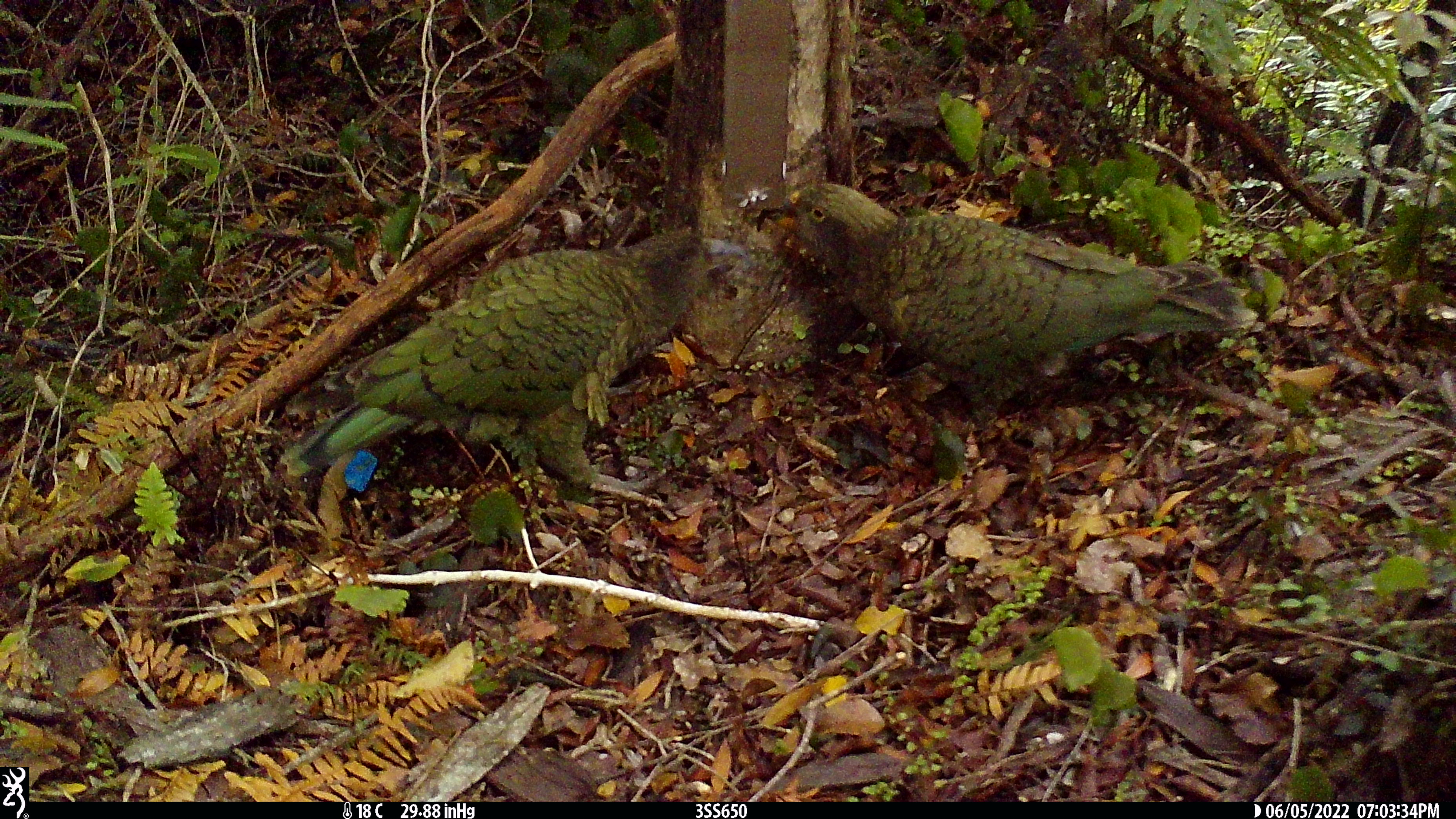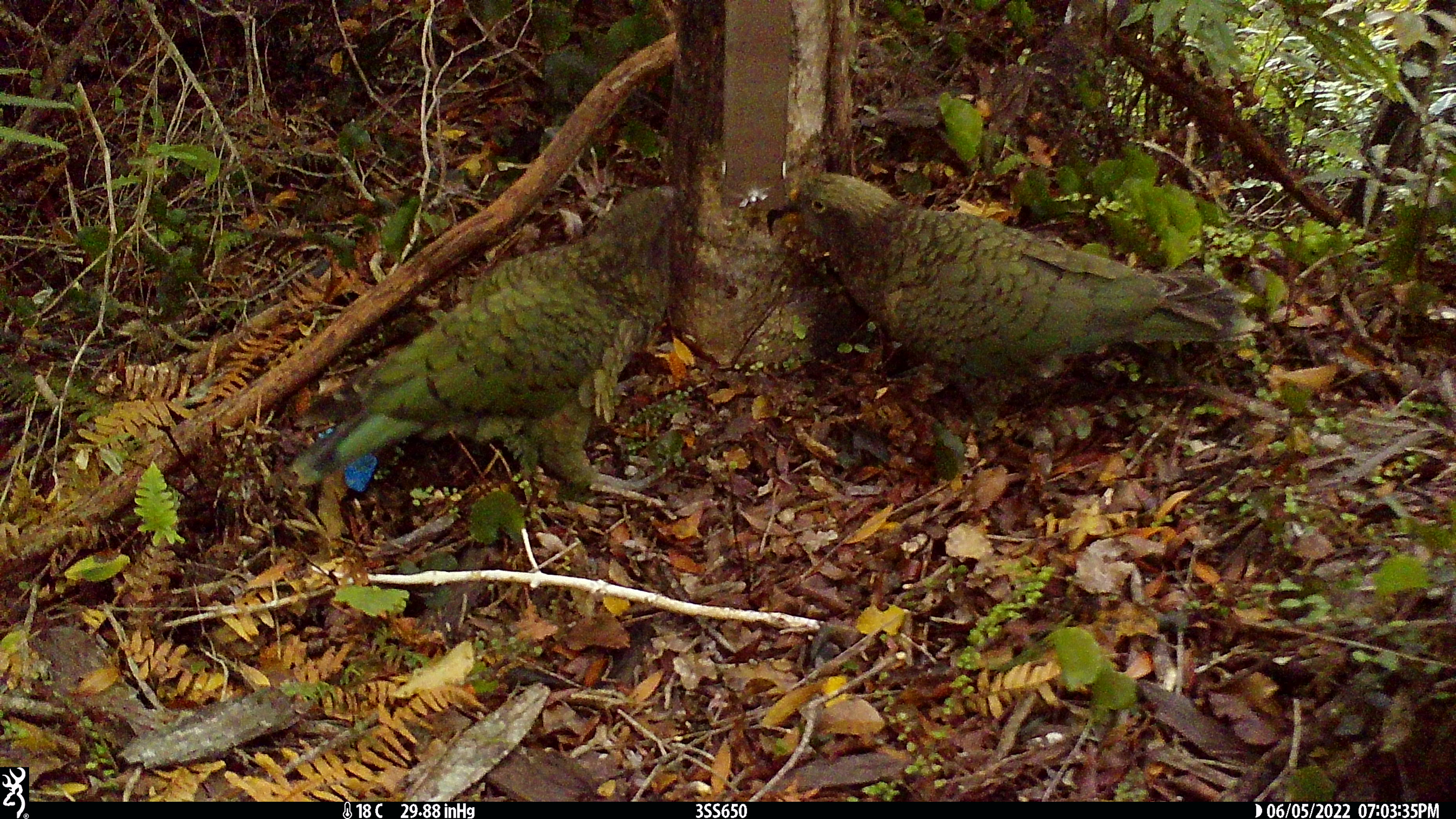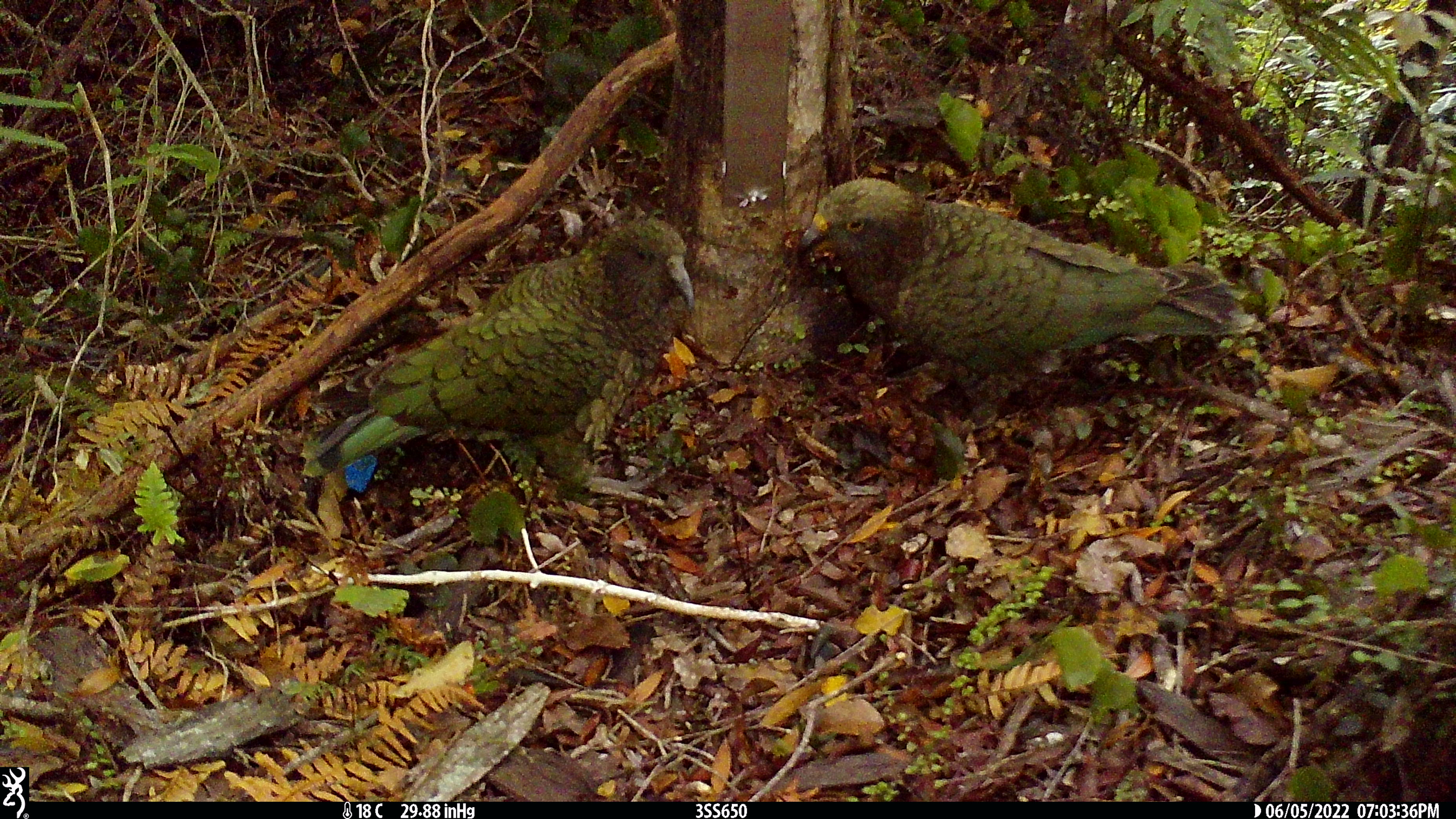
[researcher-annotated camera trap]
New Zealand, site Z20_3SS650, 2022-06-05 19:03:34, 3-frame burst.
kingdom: Animalia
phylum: Chordata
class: Aves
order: Psittaciformes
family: Strigopidae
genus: Nestor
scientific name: Nestor notabilis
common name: kea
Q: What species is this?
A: Kea (Nestor notabilis).